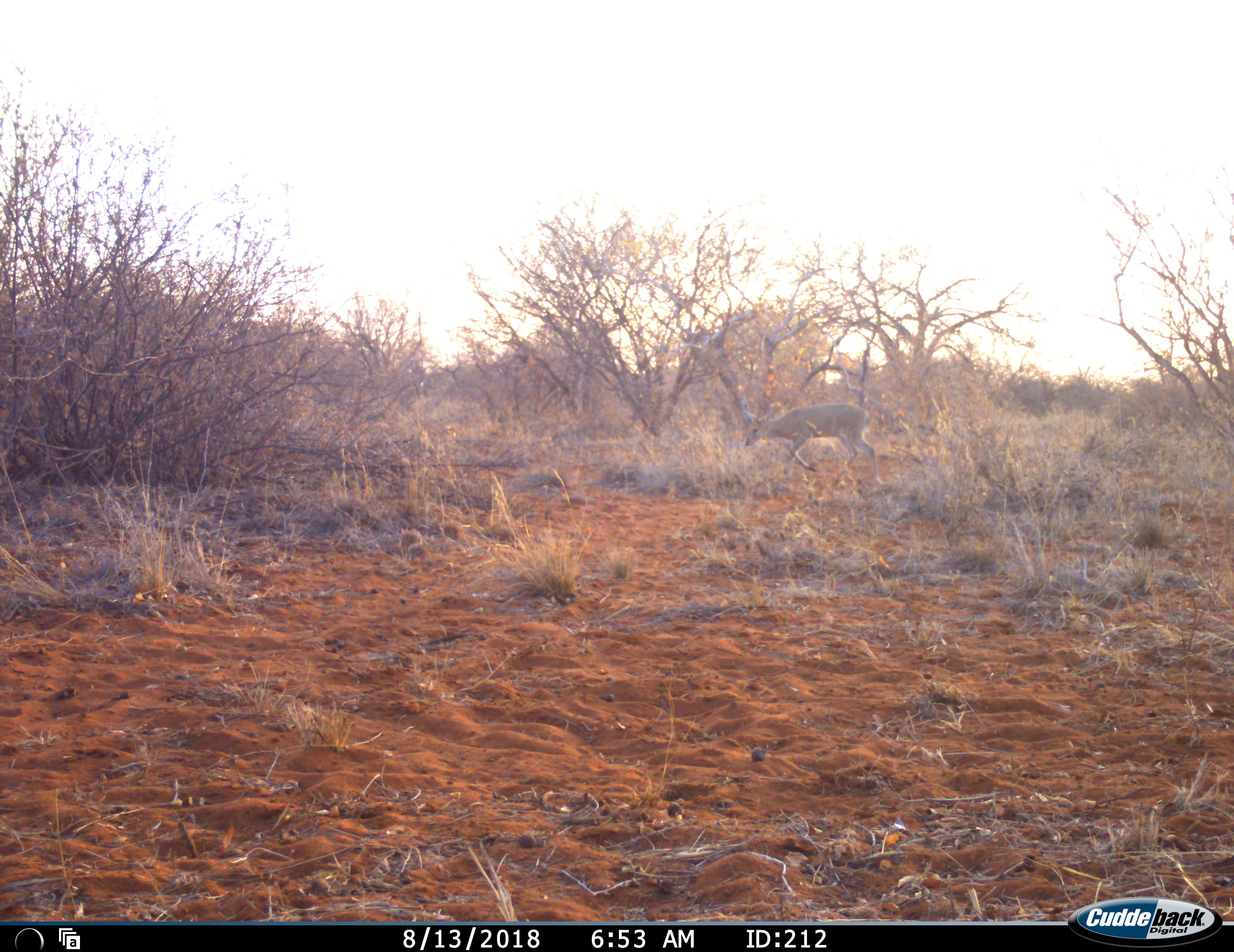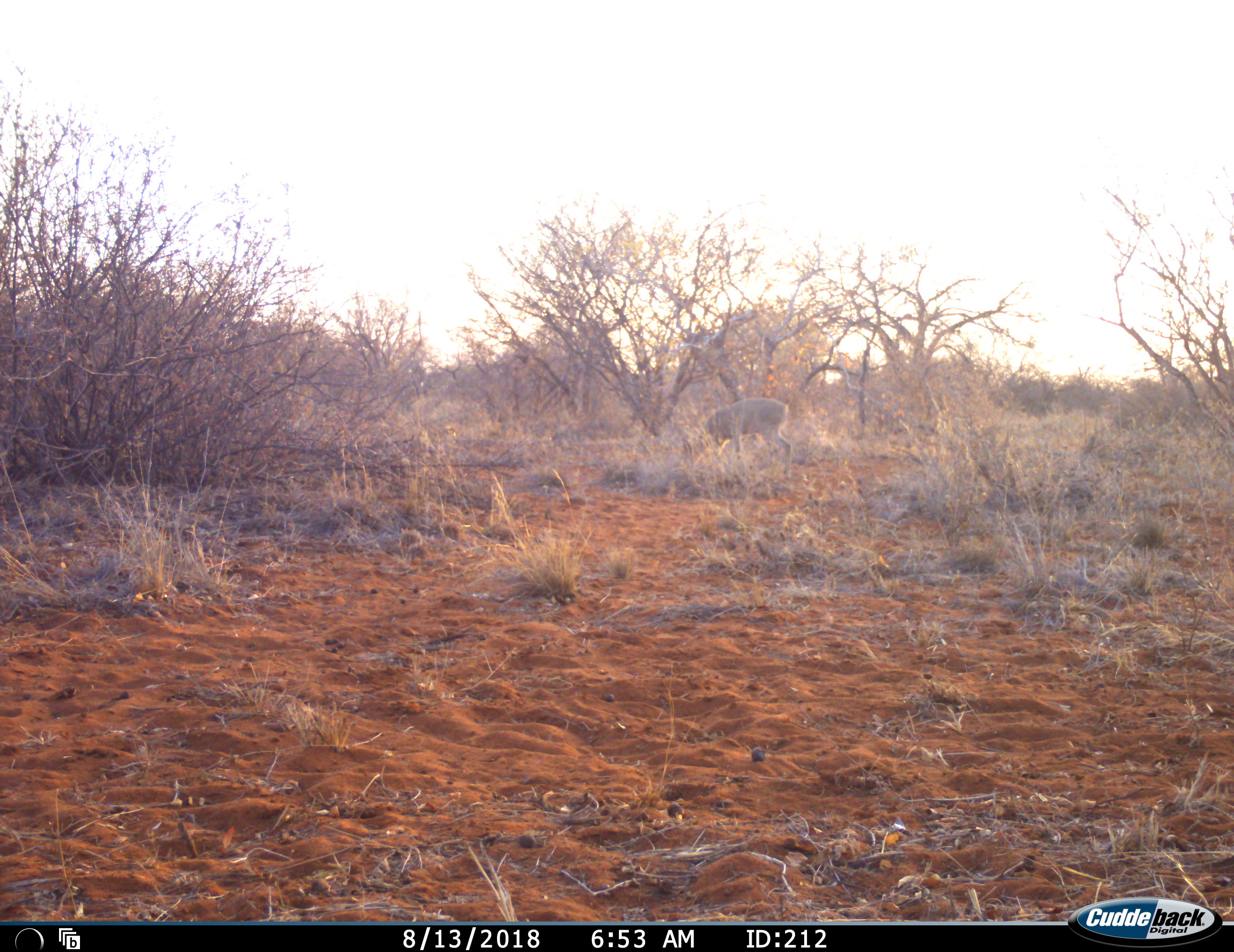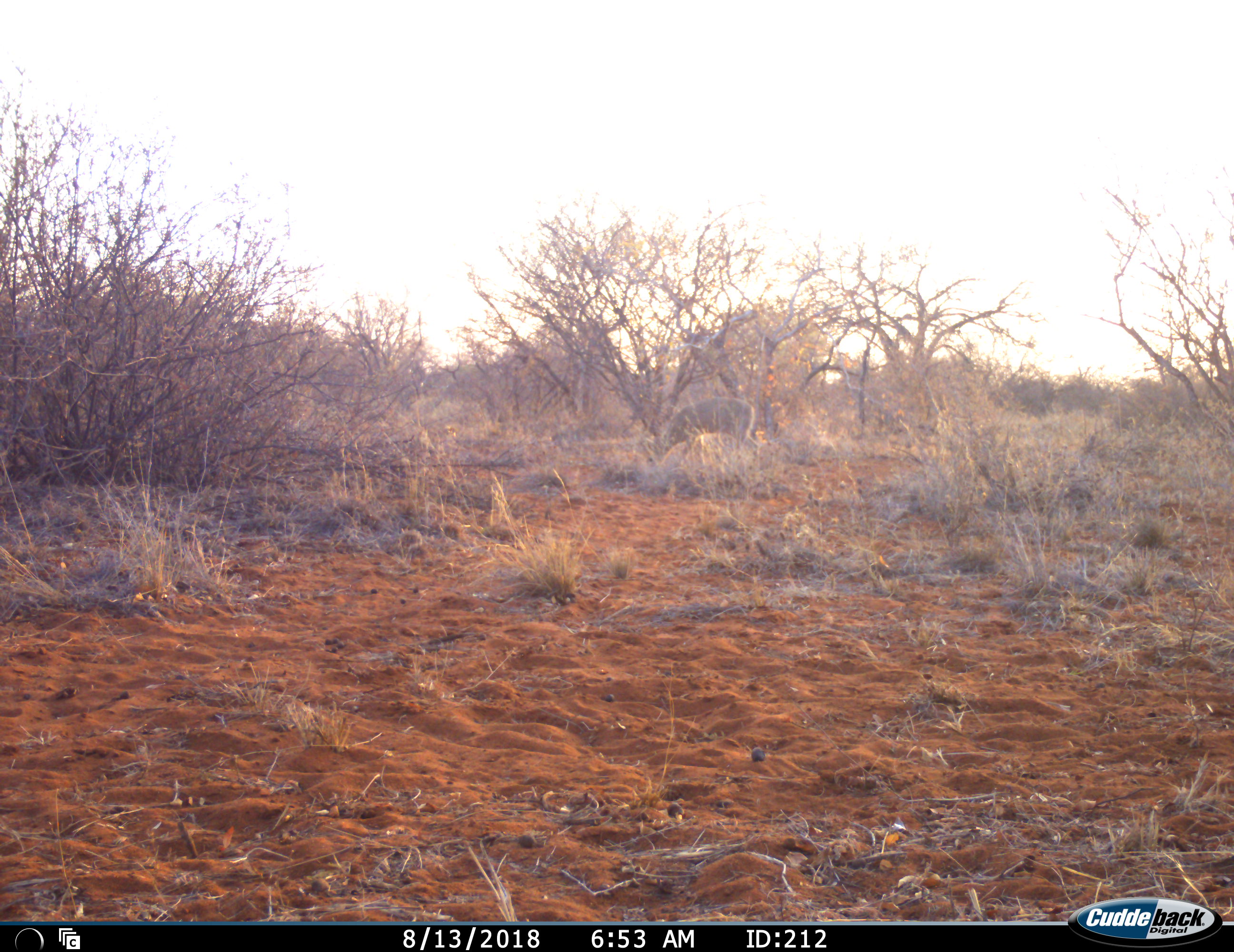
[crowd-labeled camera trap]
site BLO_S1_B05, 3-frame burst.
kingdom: Animalia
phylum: Chordata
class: Mammalia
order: Artiodactyla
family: Bovidae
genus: Sylvicapra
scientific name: Sylvicapra grimmia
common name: common duiker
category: duikercommongrey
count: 1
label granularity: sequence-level